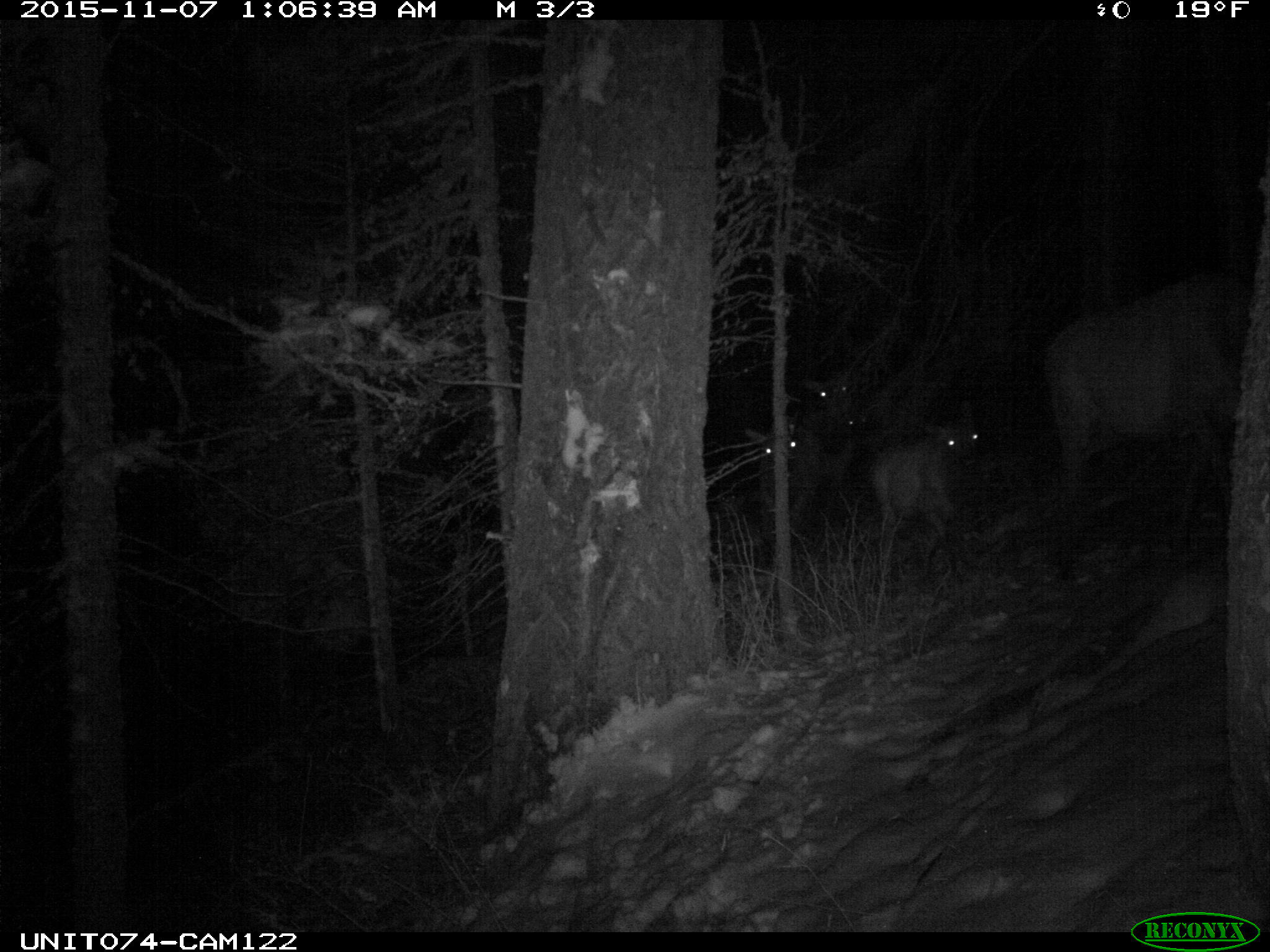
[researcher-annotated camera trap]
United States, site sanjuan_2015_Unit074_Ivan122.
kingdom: Animalia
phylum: Chordata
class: Mammalia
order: Artiodactyla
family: Cervidae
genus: Cervus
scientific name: Cervus elaphus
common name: red deer